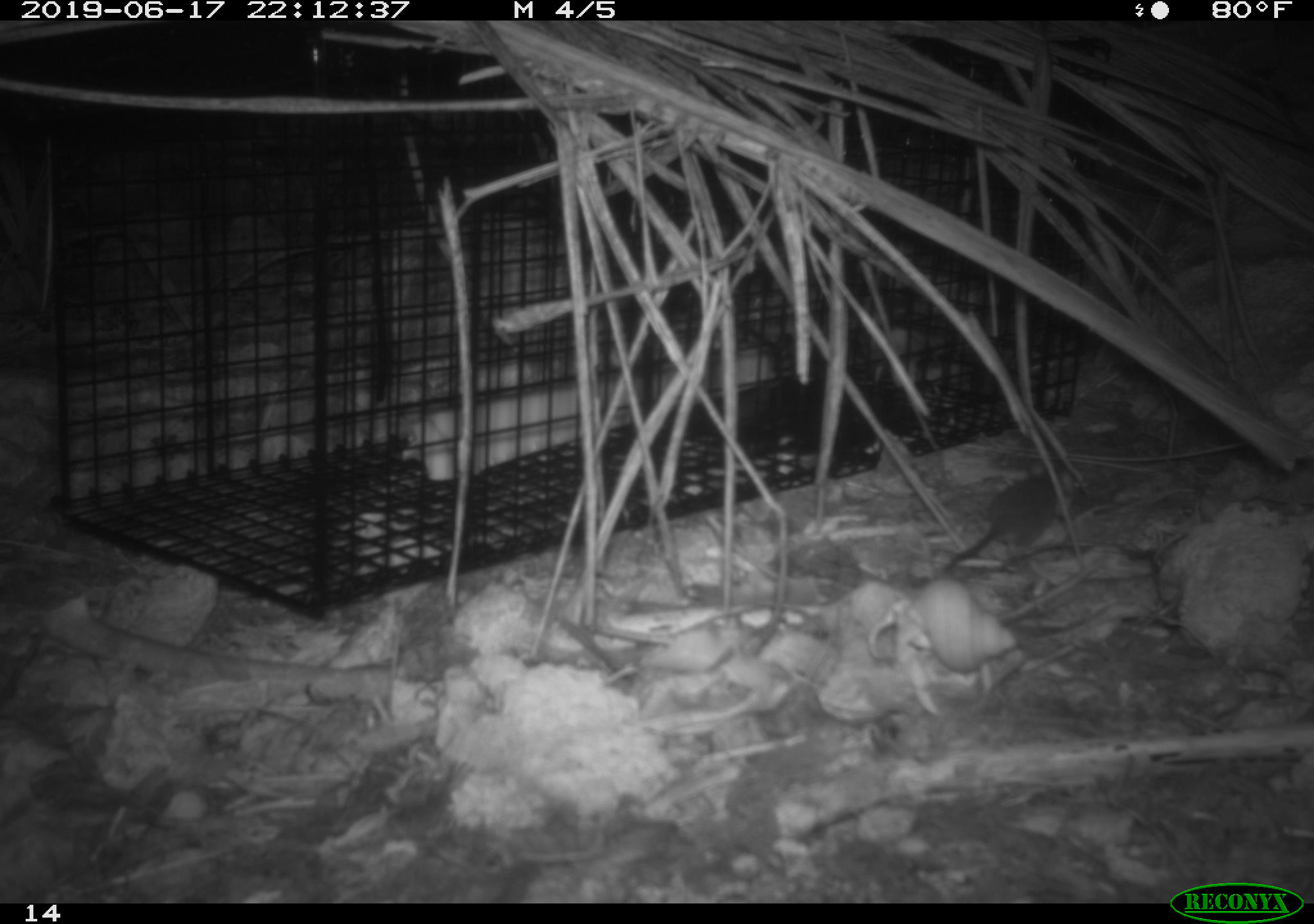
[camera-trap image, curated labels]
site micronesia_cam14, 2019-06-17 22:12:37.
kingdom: Animalia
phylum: Arthropoda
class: Malacostraca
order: Decapoda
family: Calcinidae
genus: Calcinus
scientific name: Calcinus tubularis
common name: hermit crab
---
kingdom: Animalia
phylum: Chordata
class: Mammalia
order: Rodentia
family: Muridae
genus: Rattus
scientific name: Rattus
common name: rat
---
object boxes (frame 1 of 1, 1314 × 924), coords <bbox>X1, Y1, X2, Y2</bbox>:
hermit crab: <bbox>869, 575, 1020, 725</bbox>
rat: <bbox>934, 464, 1068, 575</bbox>